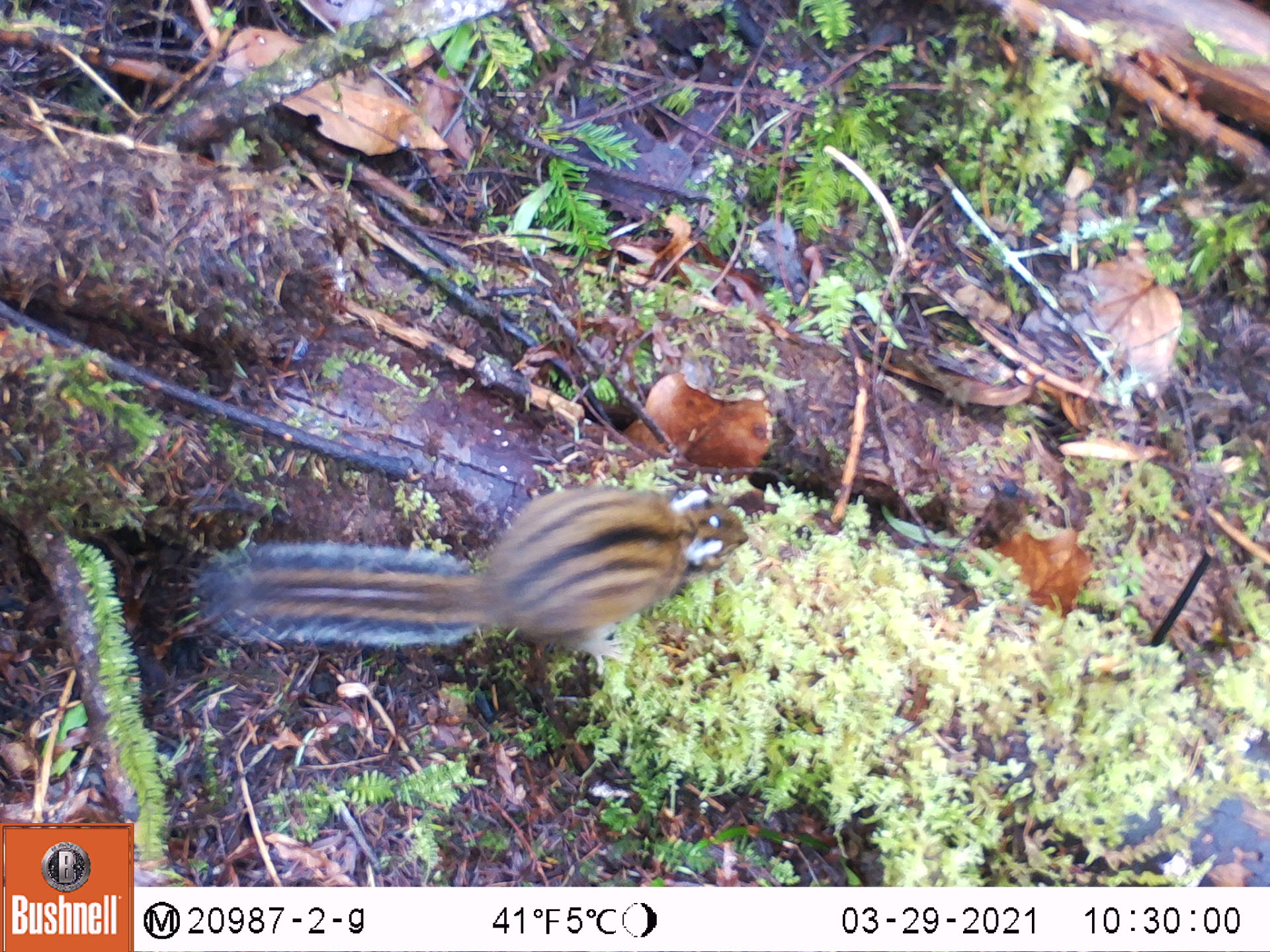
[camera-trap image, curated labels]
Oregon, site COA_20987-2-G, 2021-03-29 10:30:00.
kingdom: Animalia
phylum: Chordata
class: Mammalia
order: Rodentia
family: Sciuridae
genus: Neotamias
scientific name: Neotamias townsendii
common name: townsend's chipmunk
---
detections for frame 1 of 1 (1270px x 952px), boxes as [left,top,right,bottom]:
townsend's chipmunk: [193,477,757,662]